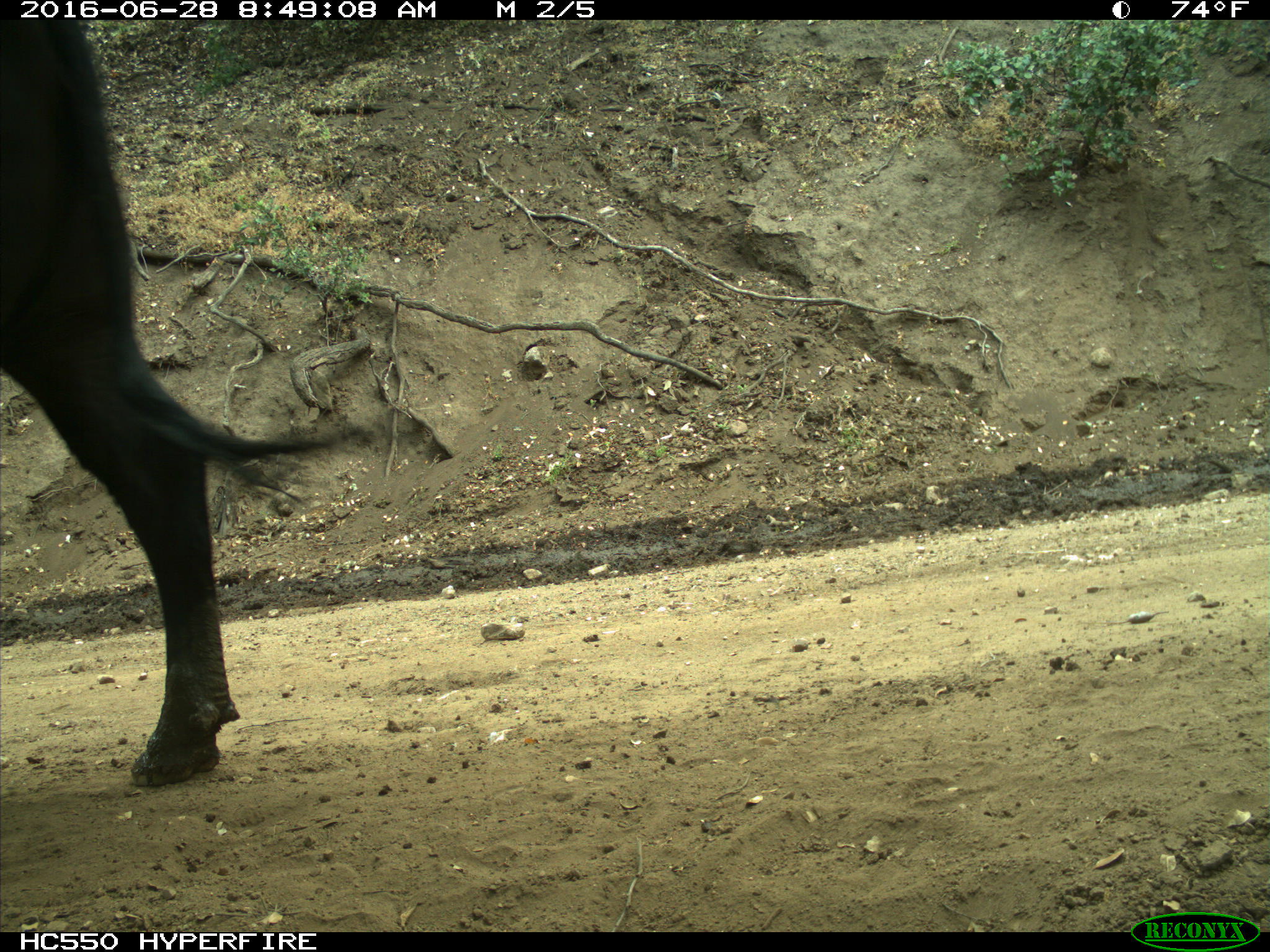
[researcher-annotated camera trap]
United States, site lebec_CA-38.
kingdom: Animalia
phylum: Chordata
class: Mammalia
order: Artiodactyla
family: Bovidae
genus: Bos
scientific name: Bos taurus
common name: domestic cow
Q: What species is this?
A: Bos taurus (domestic cow).